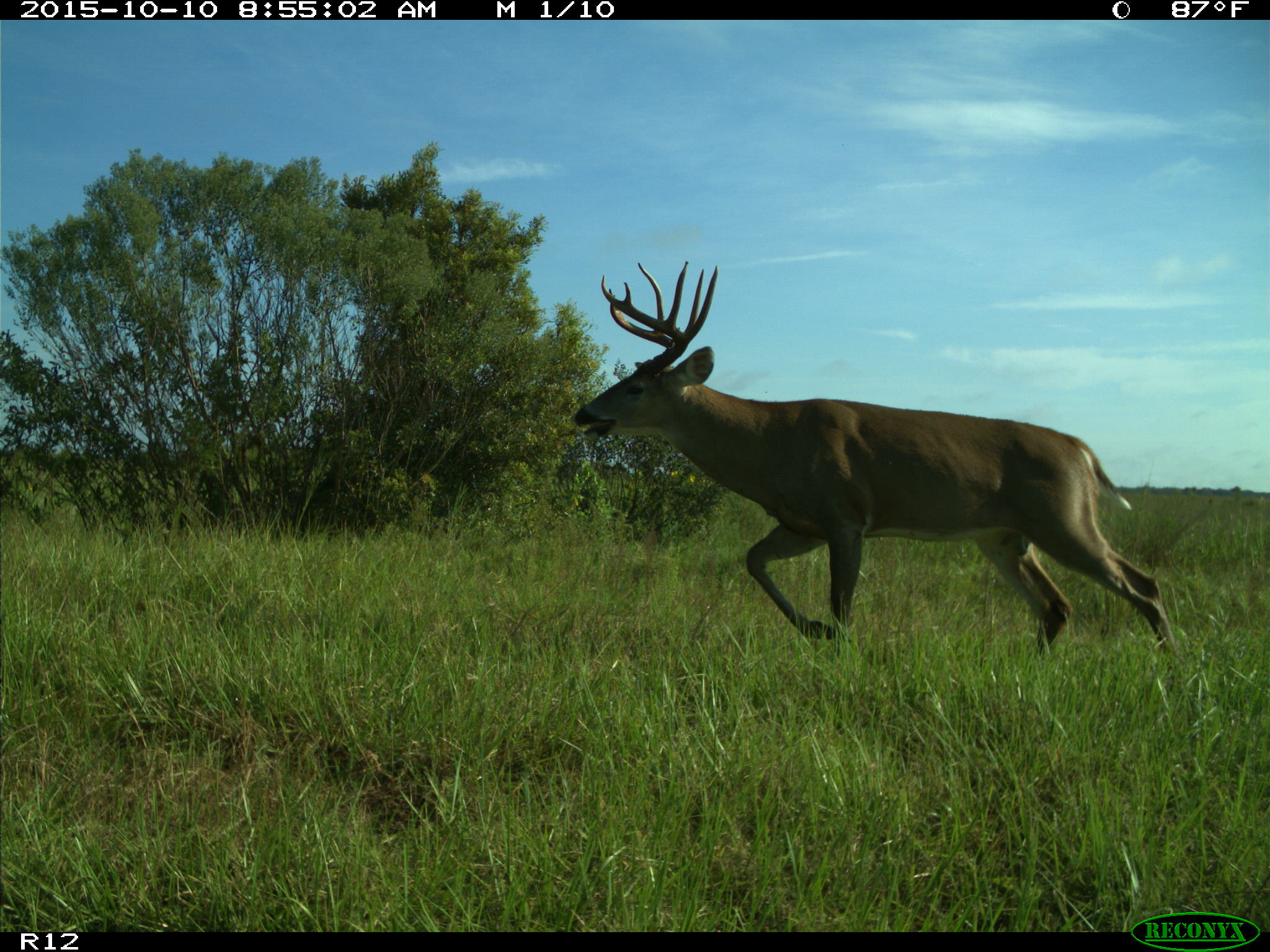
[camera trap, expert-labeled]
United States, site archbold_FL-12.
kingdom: Animalia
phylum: Chordata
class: Mammalia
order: Artiodactyla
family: Cervidae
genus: Odocoileus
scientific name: Odocoileus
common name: deer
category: unidentified deer